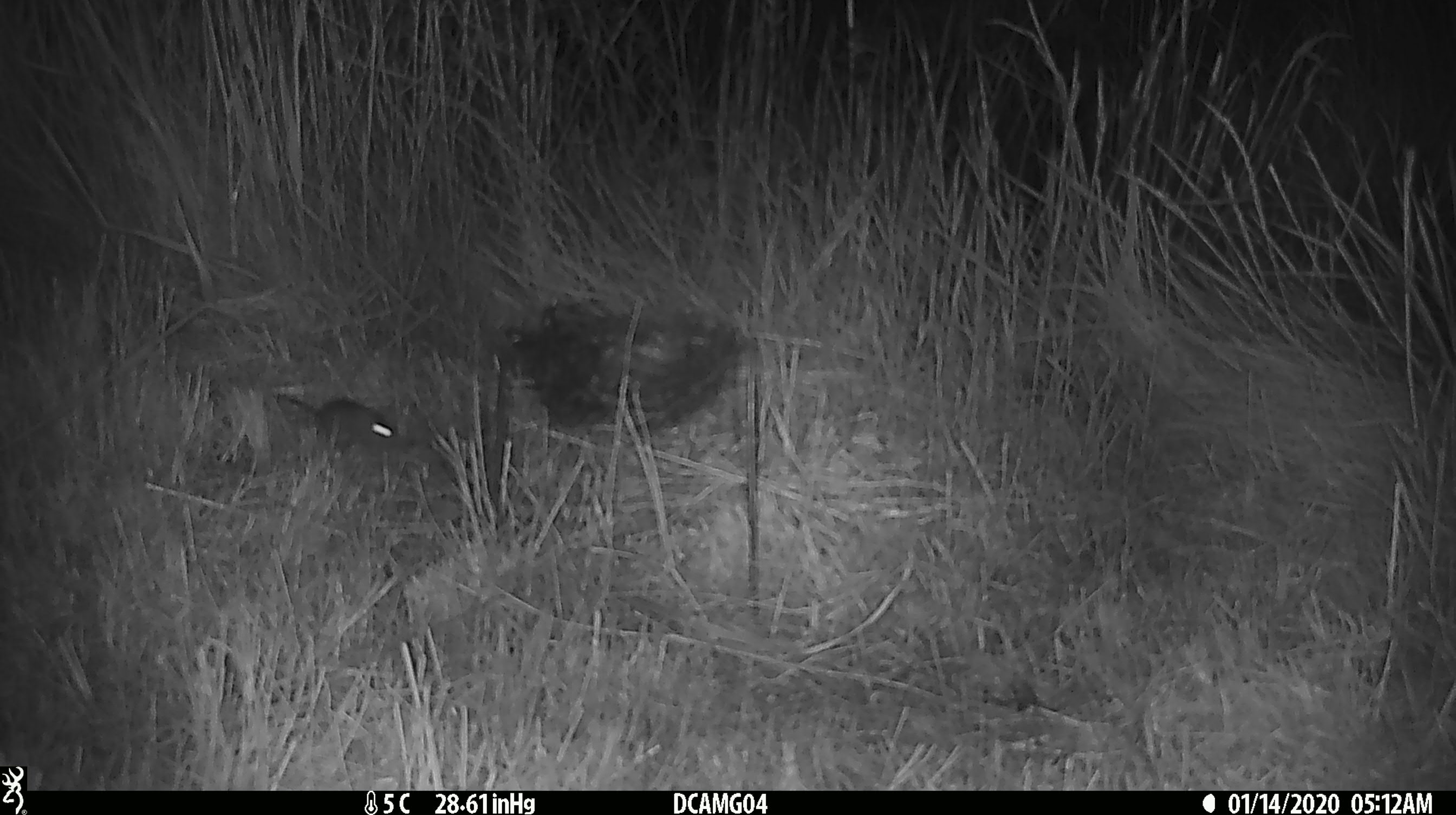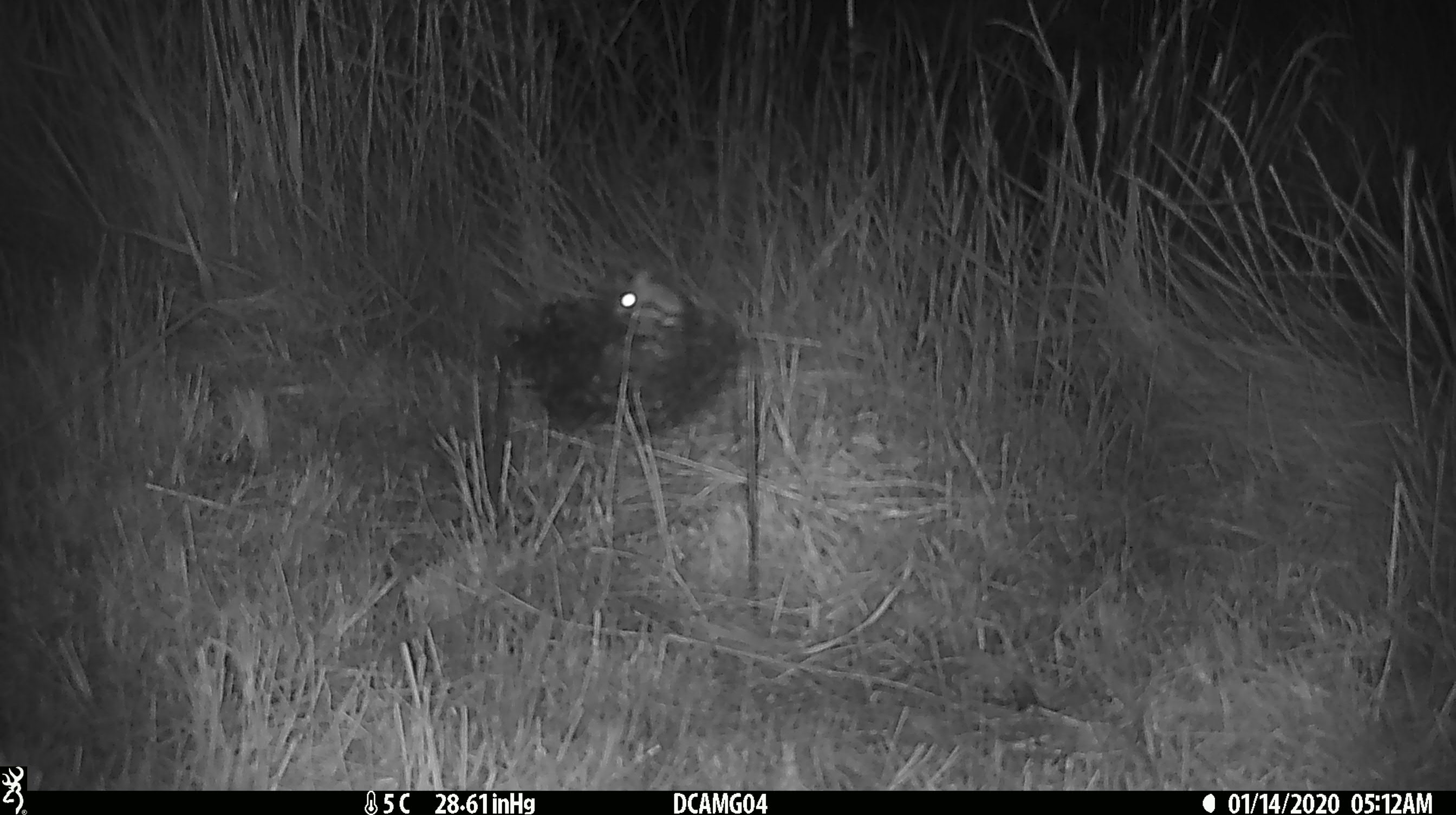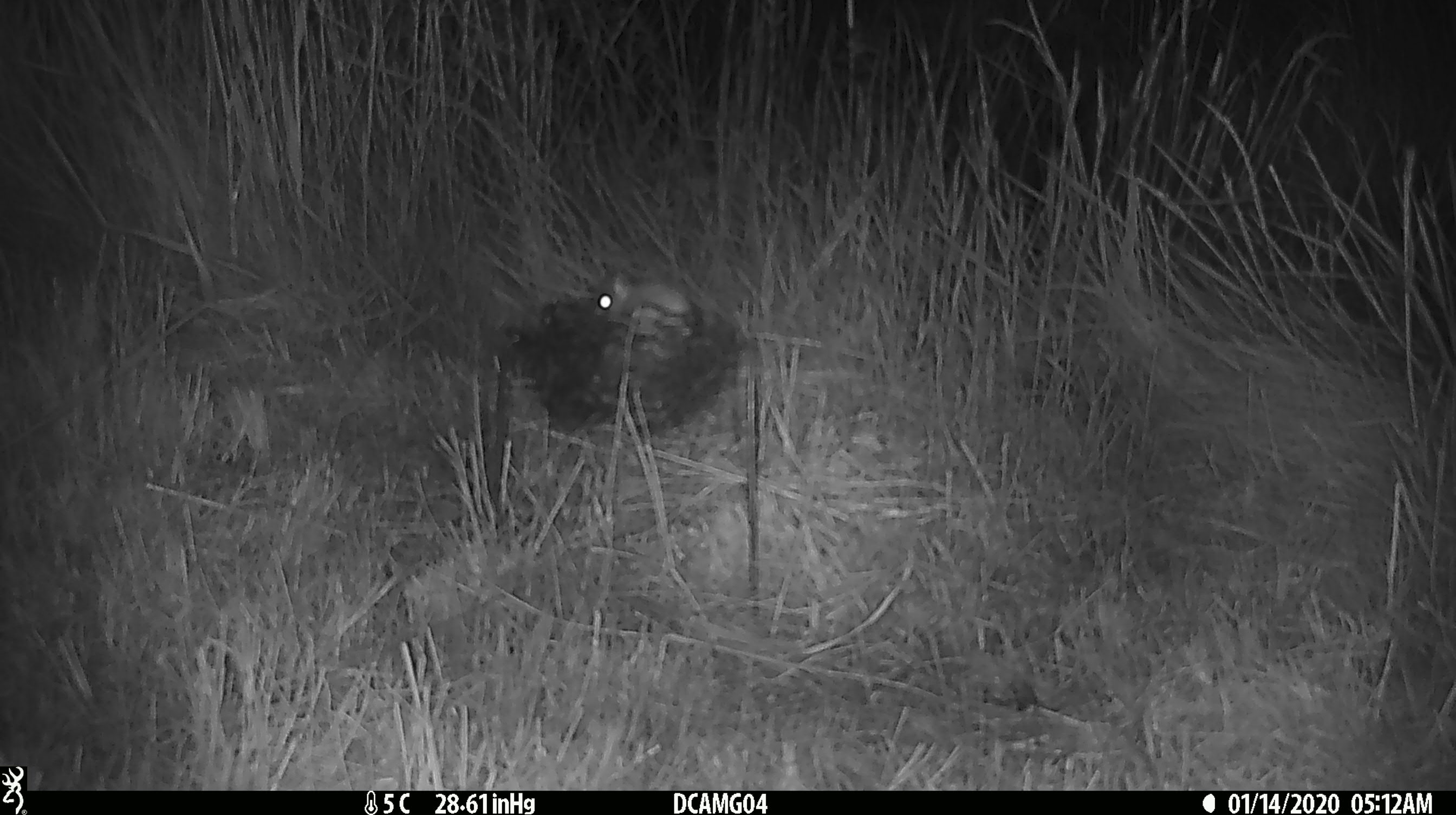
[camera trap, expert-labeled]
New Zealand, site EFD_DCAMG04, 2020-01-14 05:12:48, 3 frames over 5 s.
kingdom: Animalia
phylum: Chordata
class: Mammalia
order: Rodentia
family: Muridae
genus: Mus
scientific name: Mus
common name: mouse